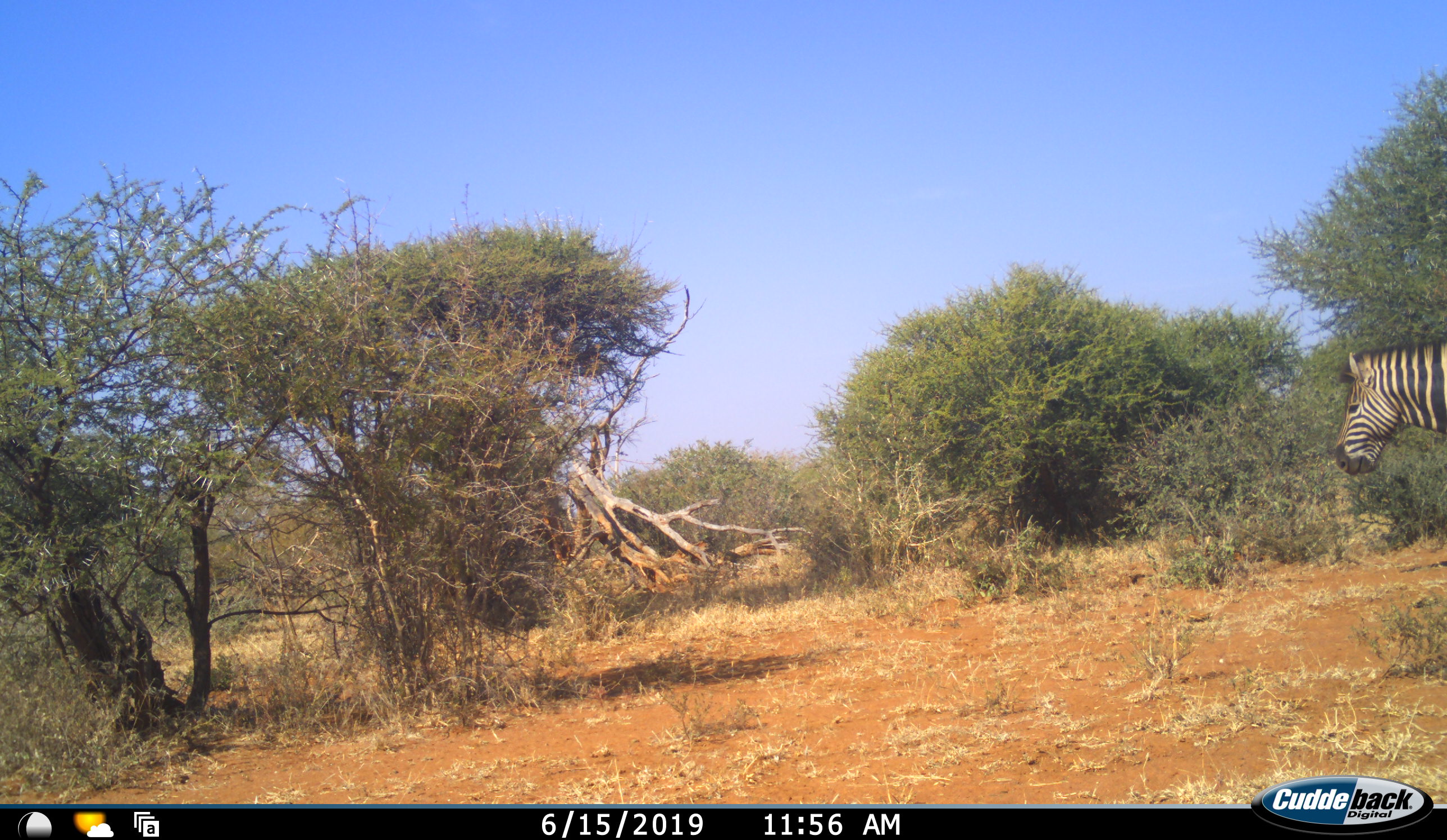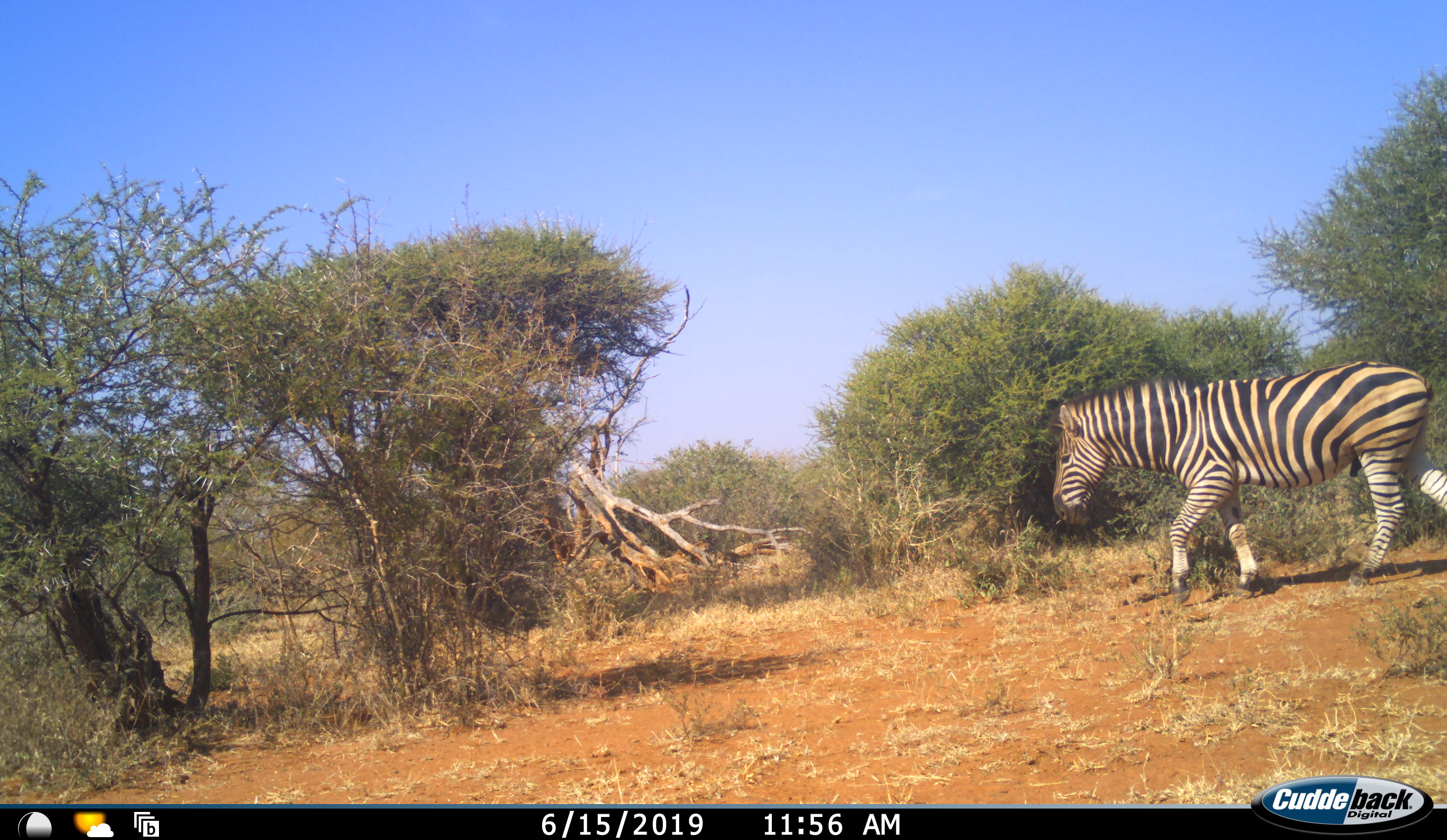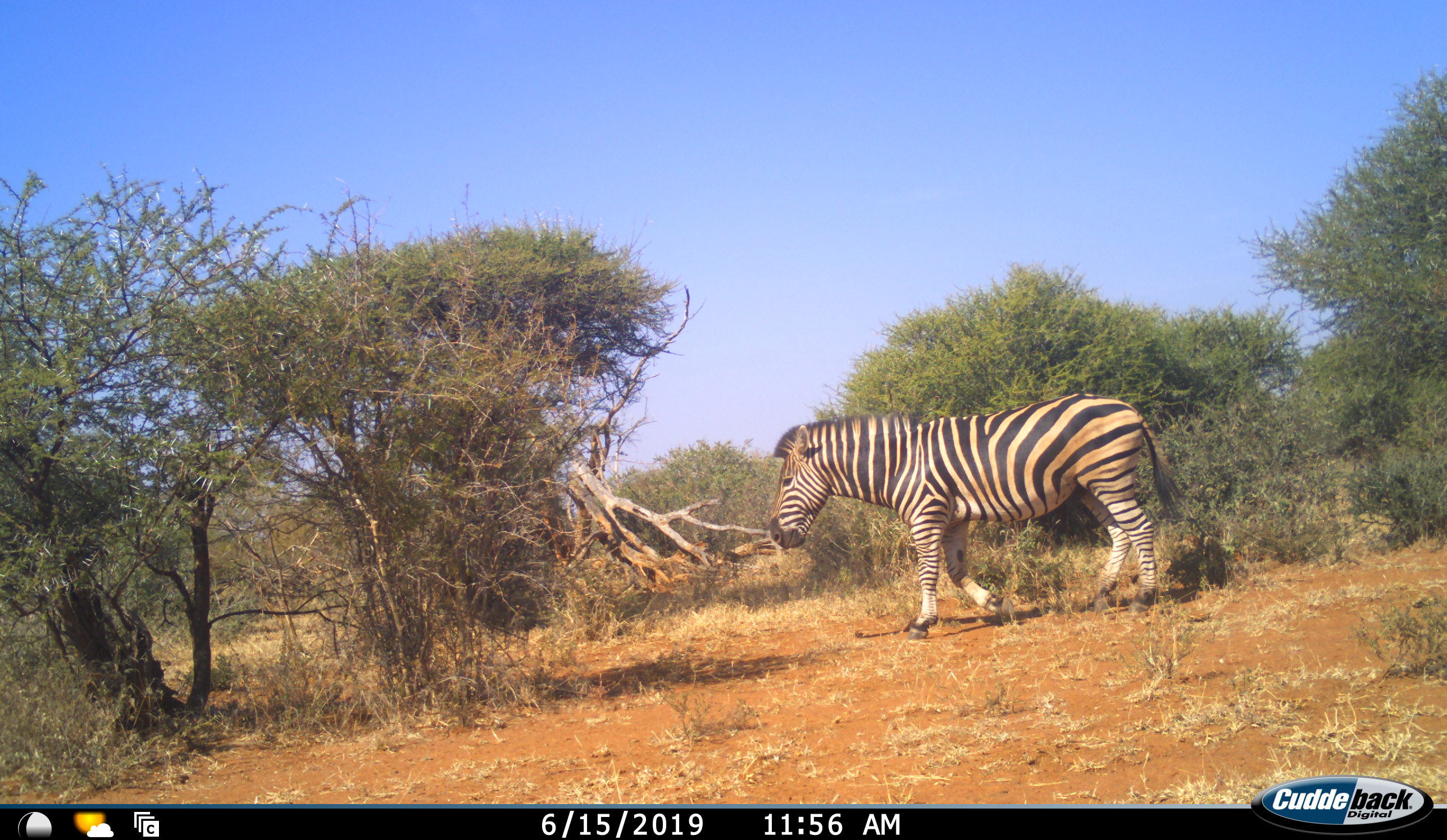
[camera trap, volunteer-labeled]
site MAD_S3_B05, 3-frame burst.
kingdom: Animalia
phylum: Chordata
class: Mammalia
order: Perissodactyla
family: Equidae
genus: Equus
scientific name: Equus quagga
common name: plains zebra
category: zebraplains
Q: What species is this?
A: Zebraplains (plains zebra) (Equus quagga).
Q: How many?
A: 1.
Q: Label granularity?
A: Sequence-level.